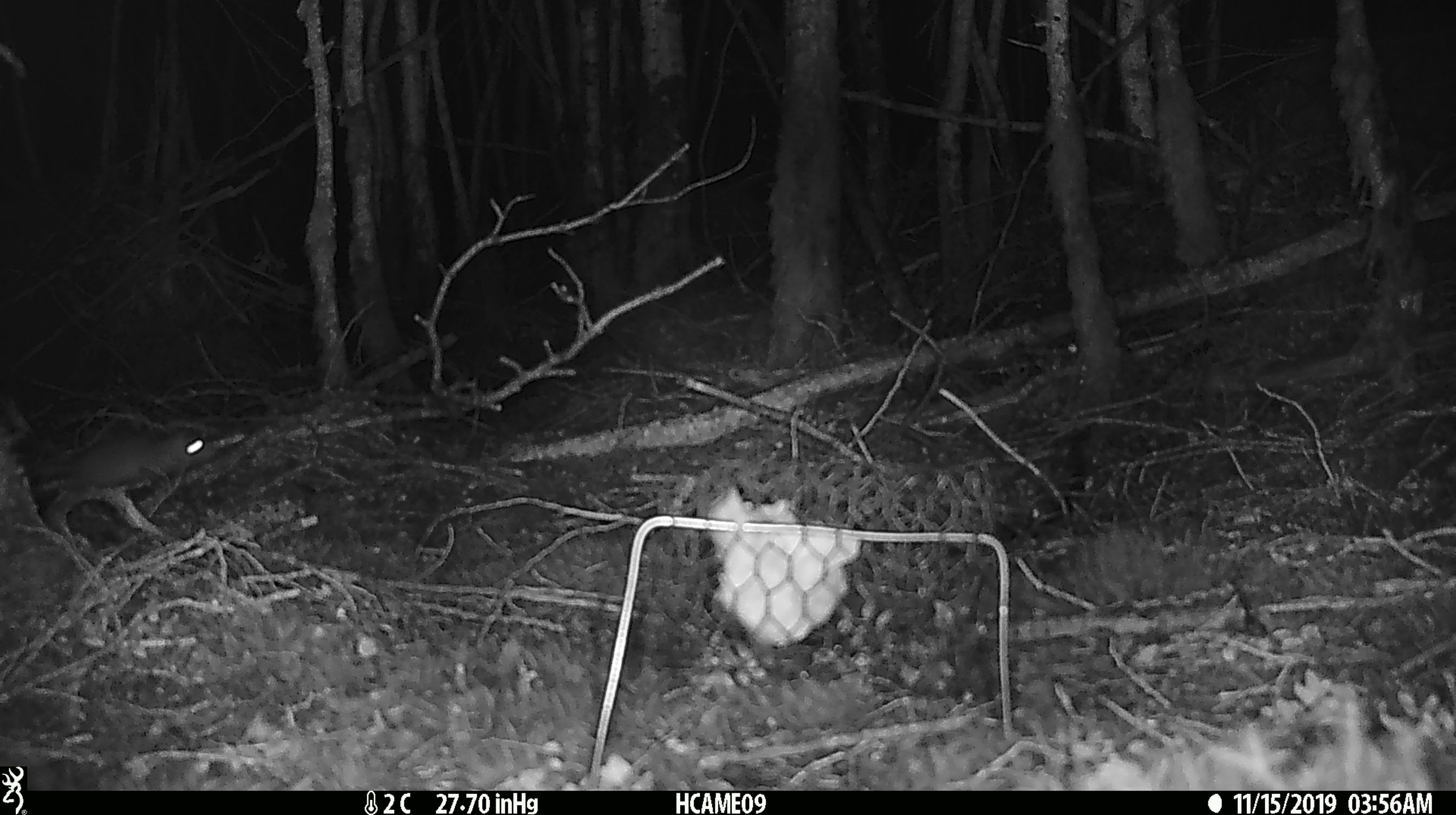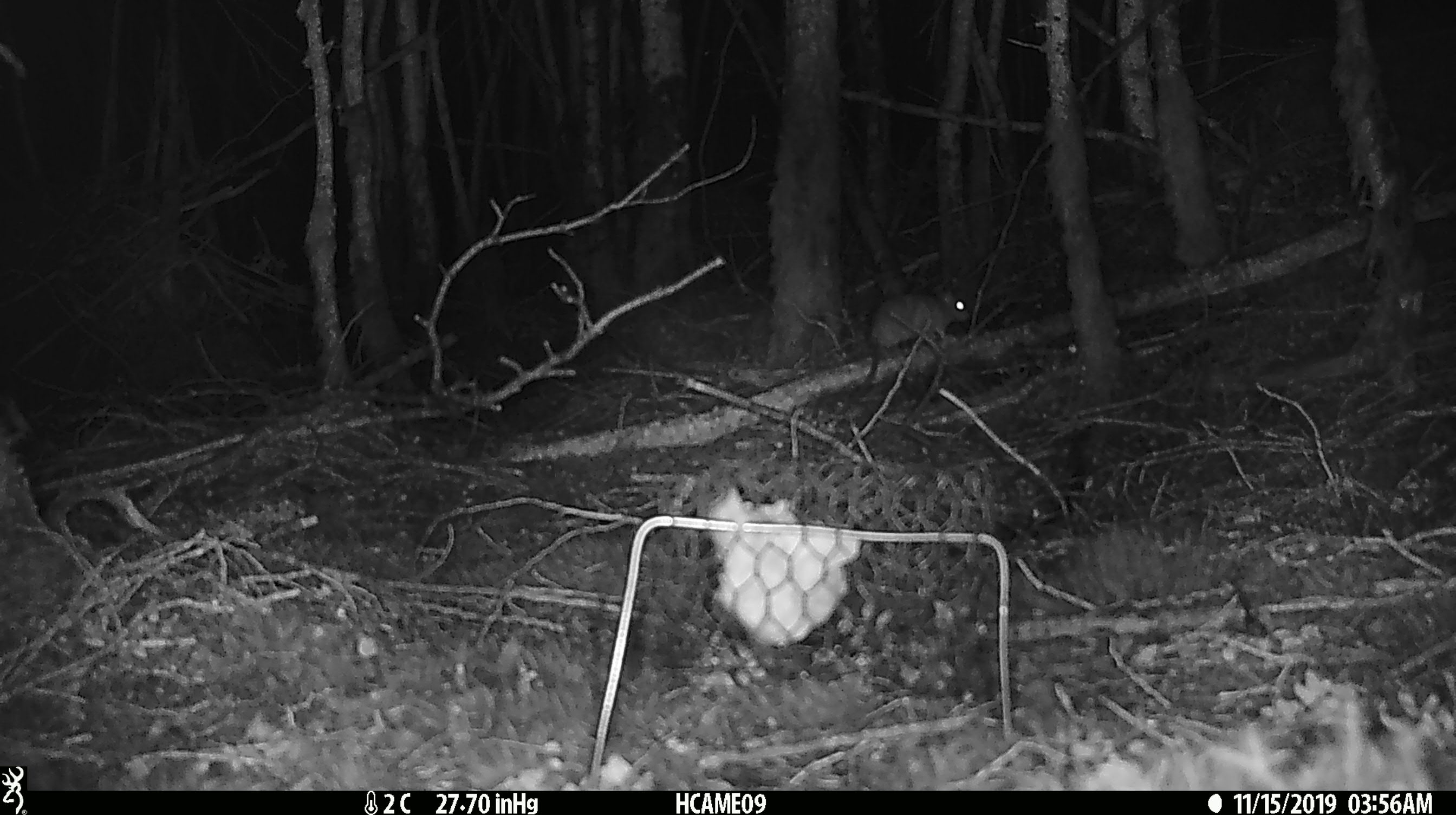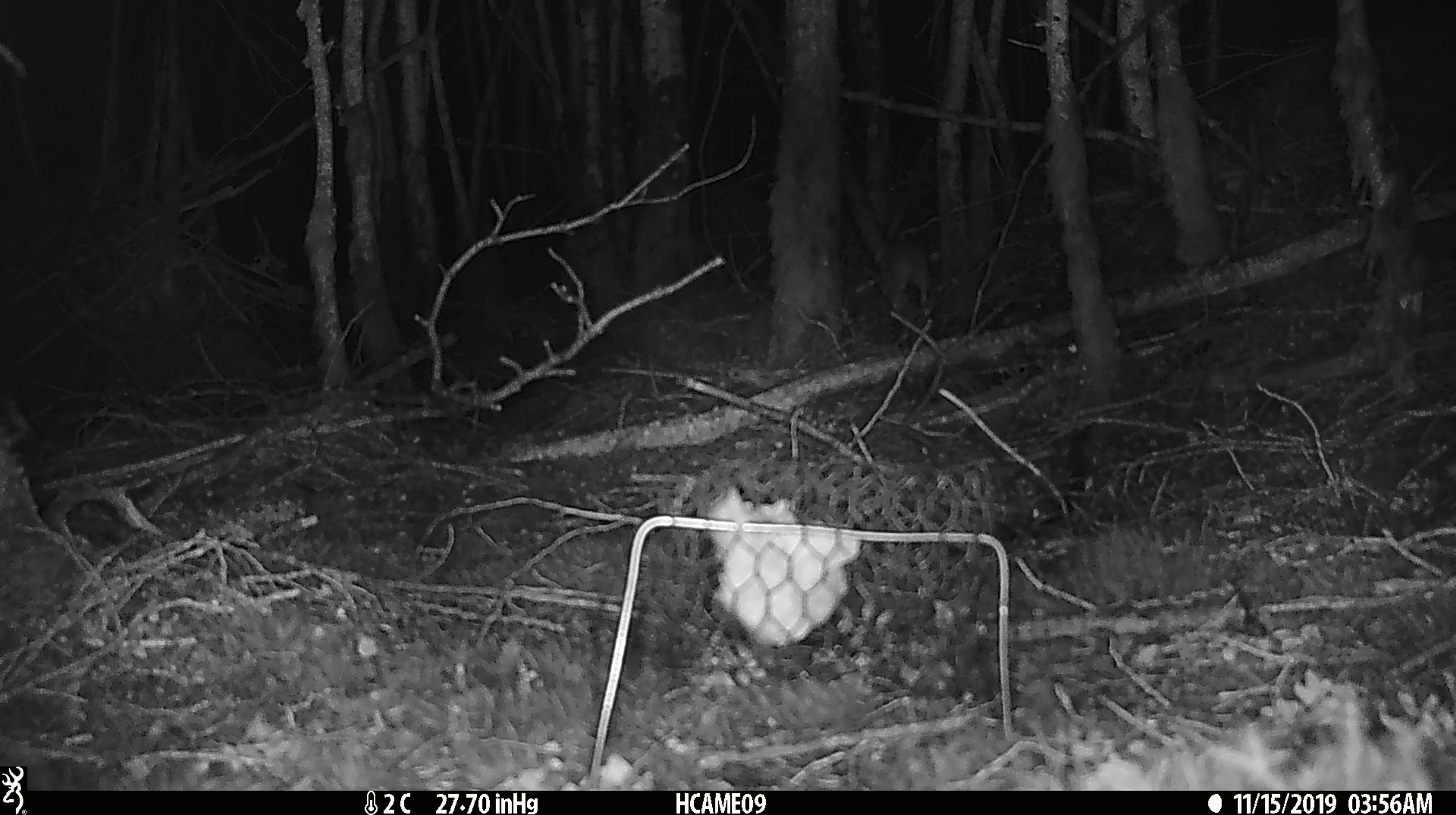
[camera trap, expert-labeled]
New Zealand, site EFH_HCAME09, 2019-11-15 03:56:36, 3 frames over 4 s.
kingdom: Animalia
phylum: Chordata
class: Mammalia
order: Rodentia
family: Muridae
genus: Rattus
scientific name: Rattus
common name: rat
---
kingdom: Animalia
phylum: Chordata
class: Mammalia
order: Rodentia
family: Muridae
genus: Mus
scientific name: Mus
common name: mouse